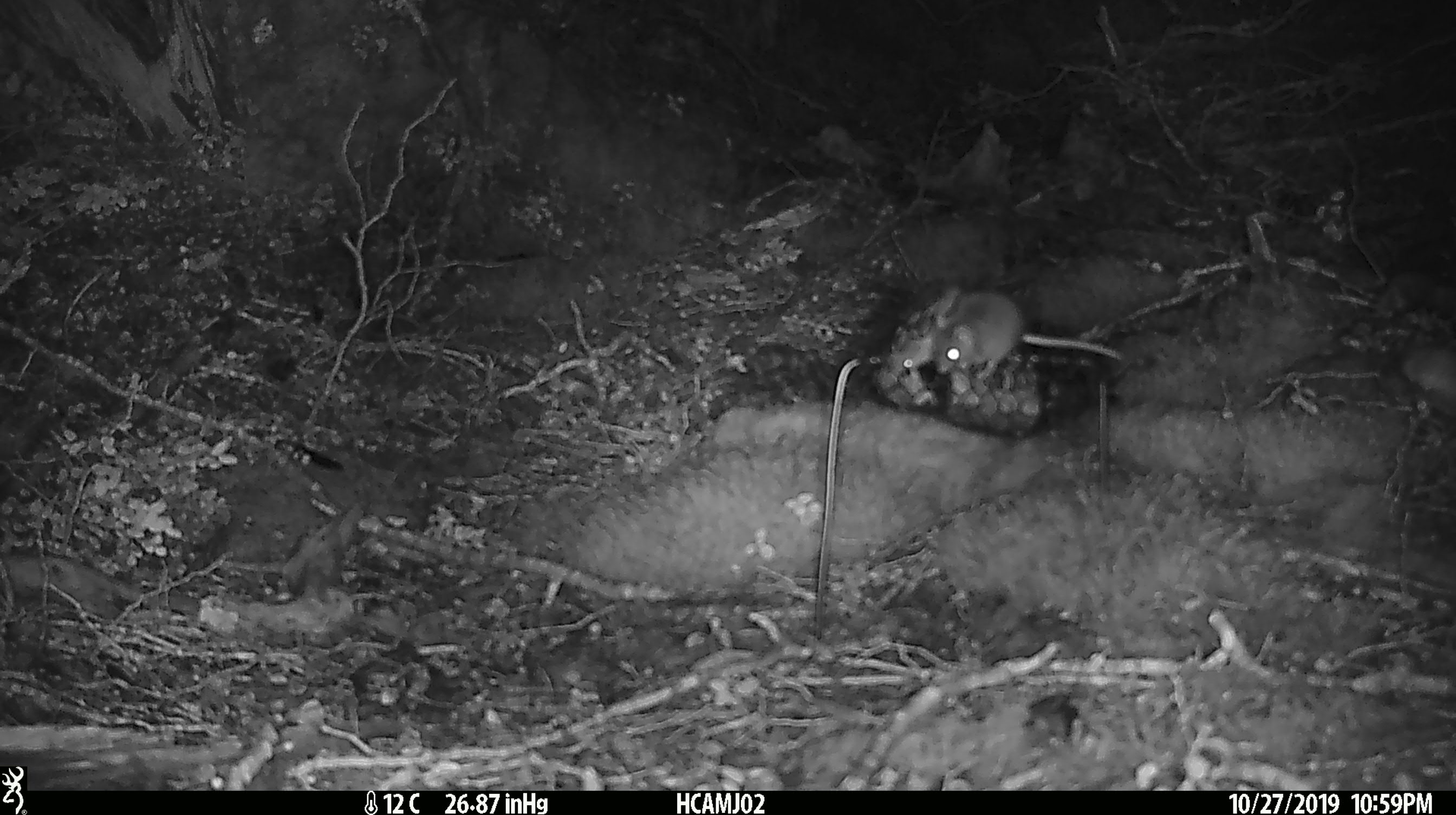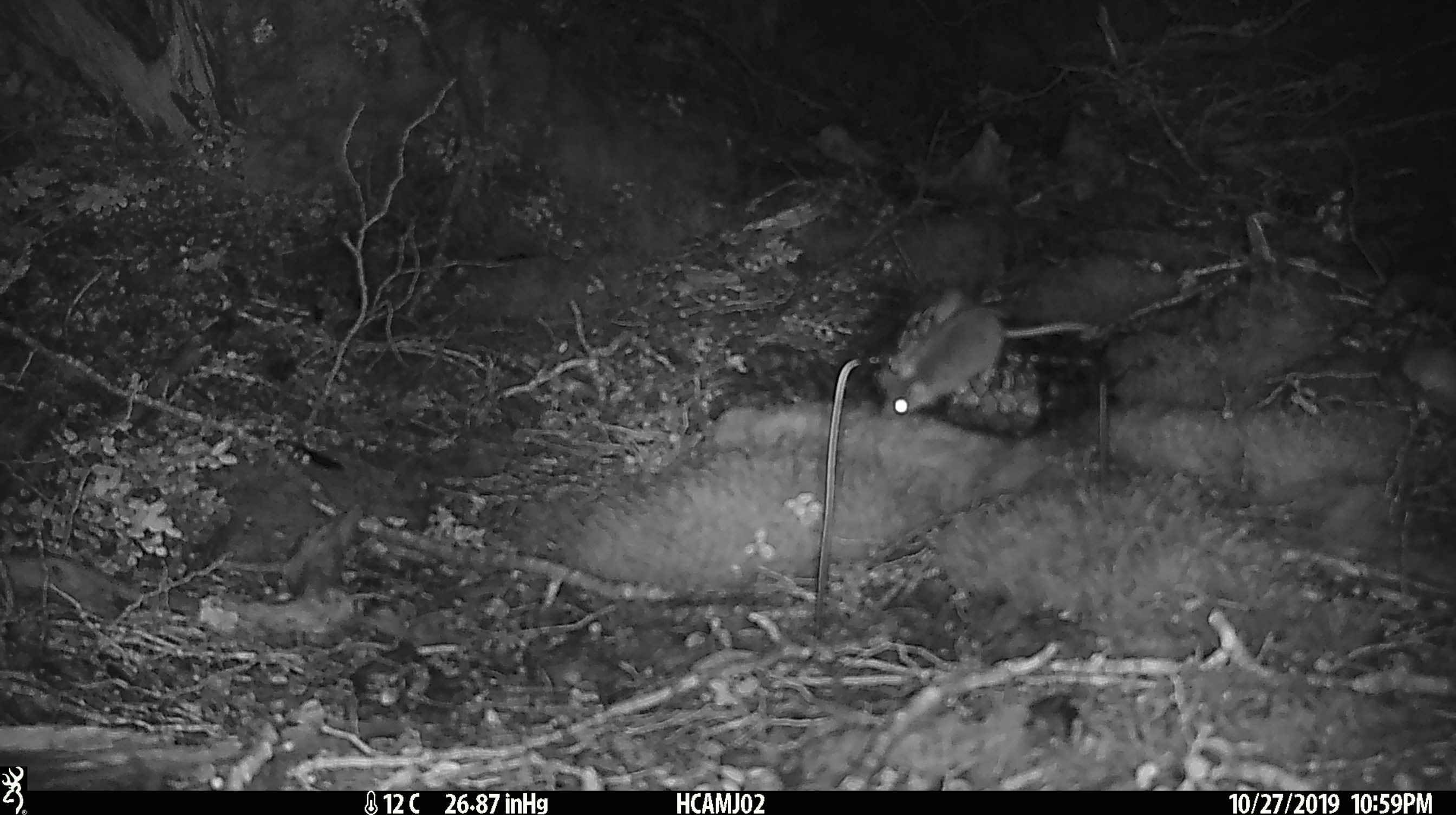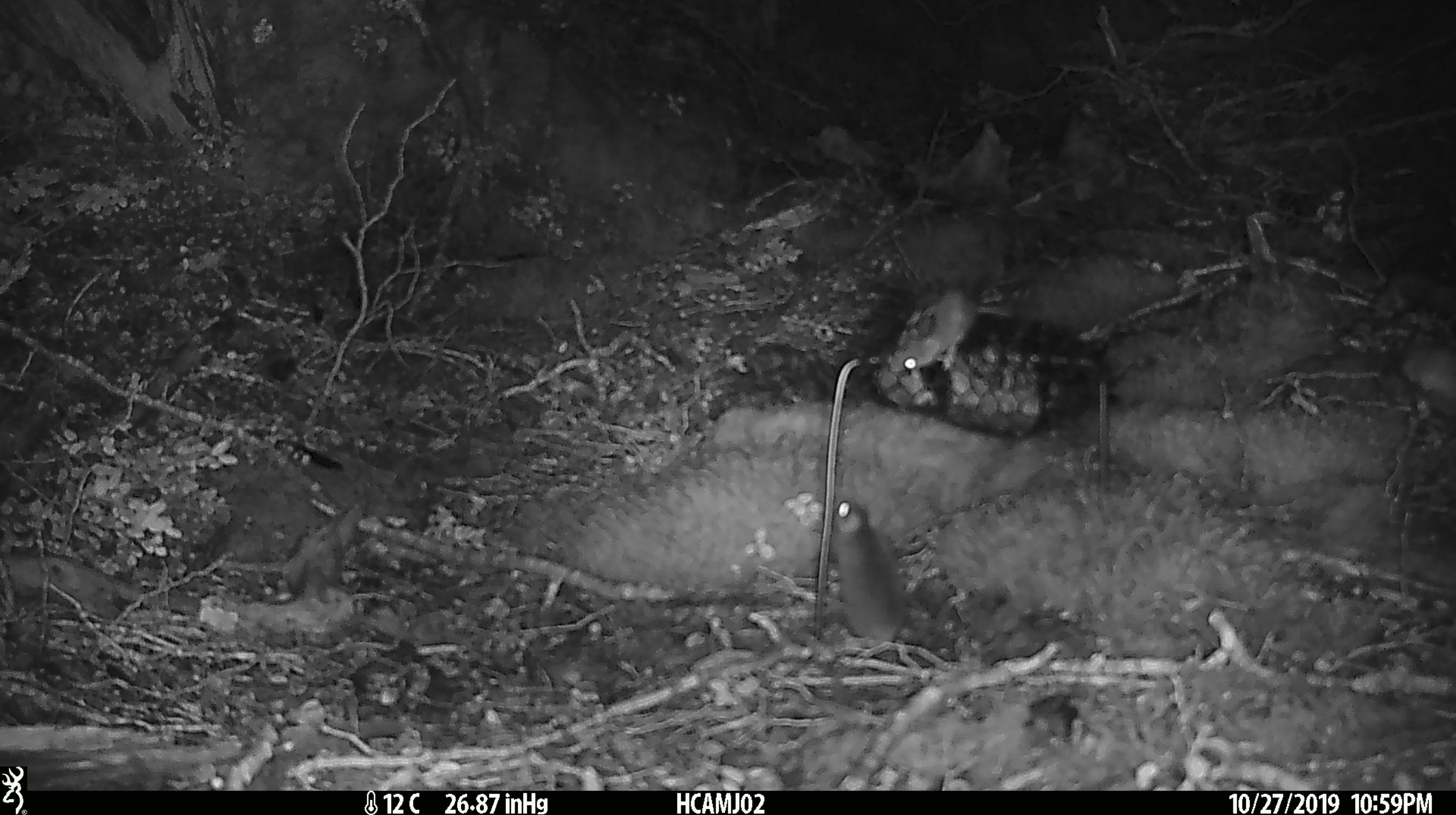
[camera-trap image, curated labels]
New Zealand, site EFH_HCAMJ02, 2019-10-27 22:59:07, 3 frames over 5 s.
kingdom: Animalia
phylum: Chordata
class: Mammalia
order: Rodentia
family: Muridae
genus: Mus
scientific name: Mus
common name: mouse